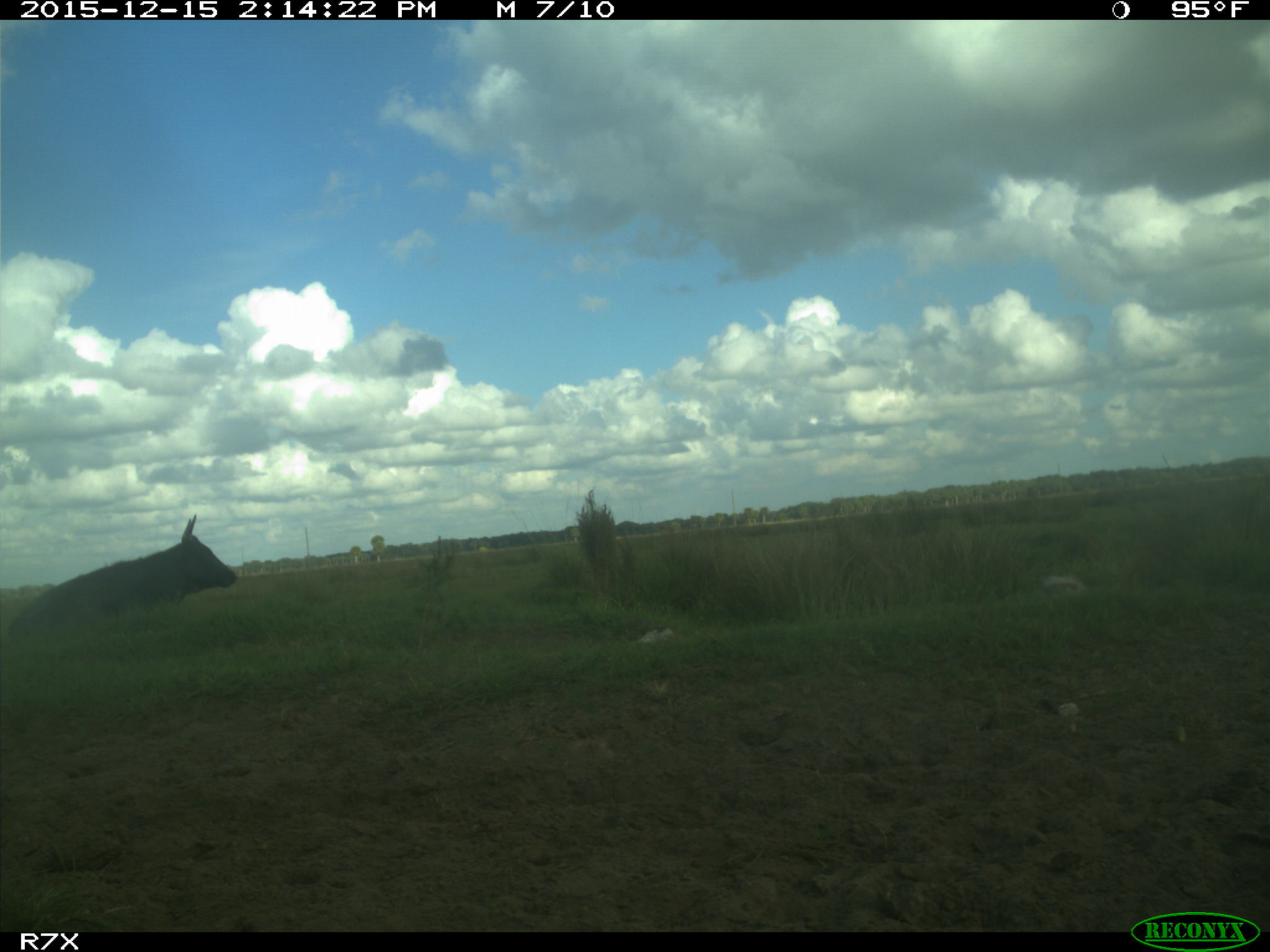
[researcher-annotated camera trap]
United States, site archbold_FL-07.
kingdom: Animalia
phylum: Chordata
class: Mammalia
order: Artiodactyla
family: Bovidae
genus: Bos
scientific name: Bos taurus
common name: domestic cow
Bos taurus (domestic cow).